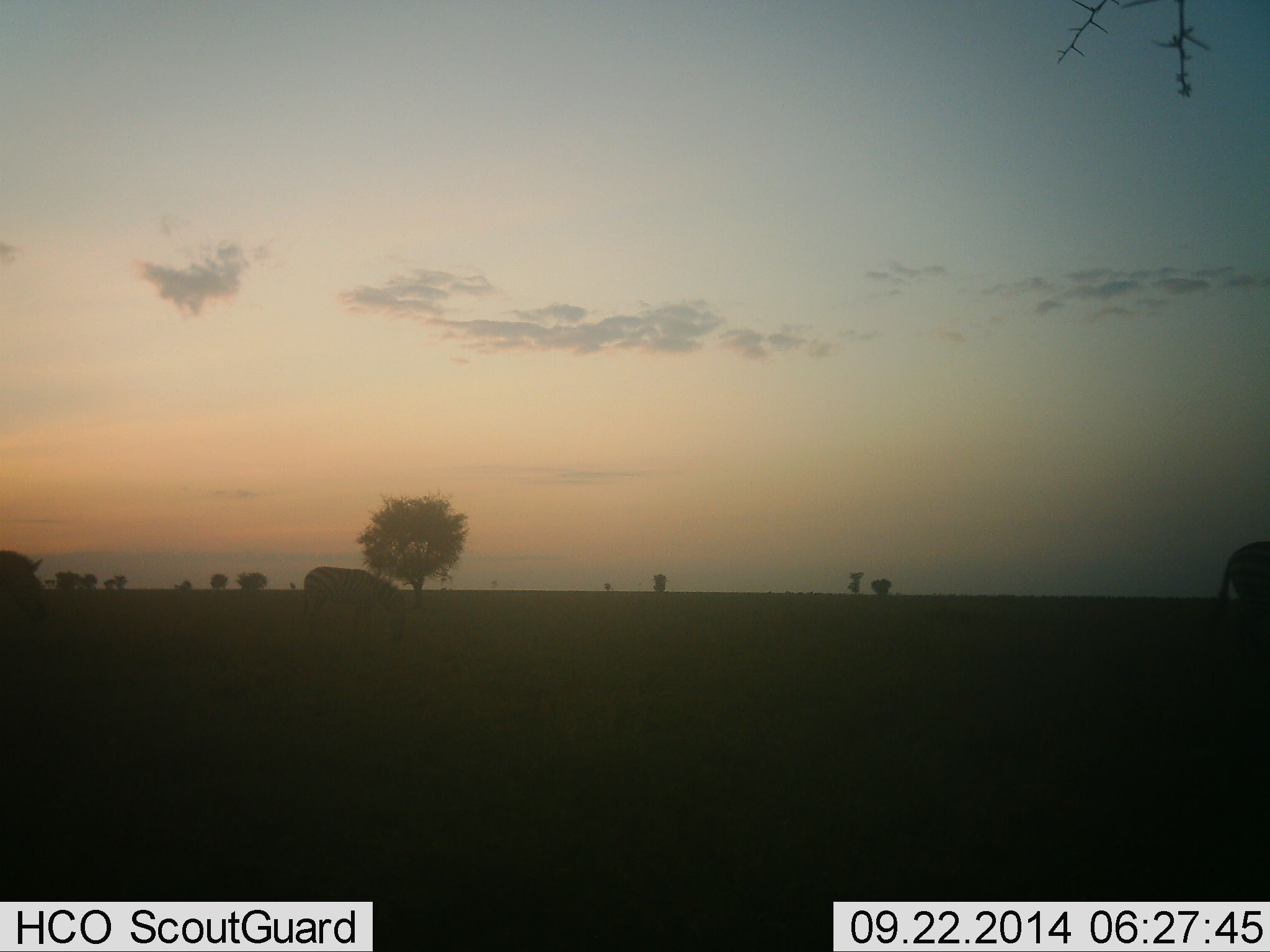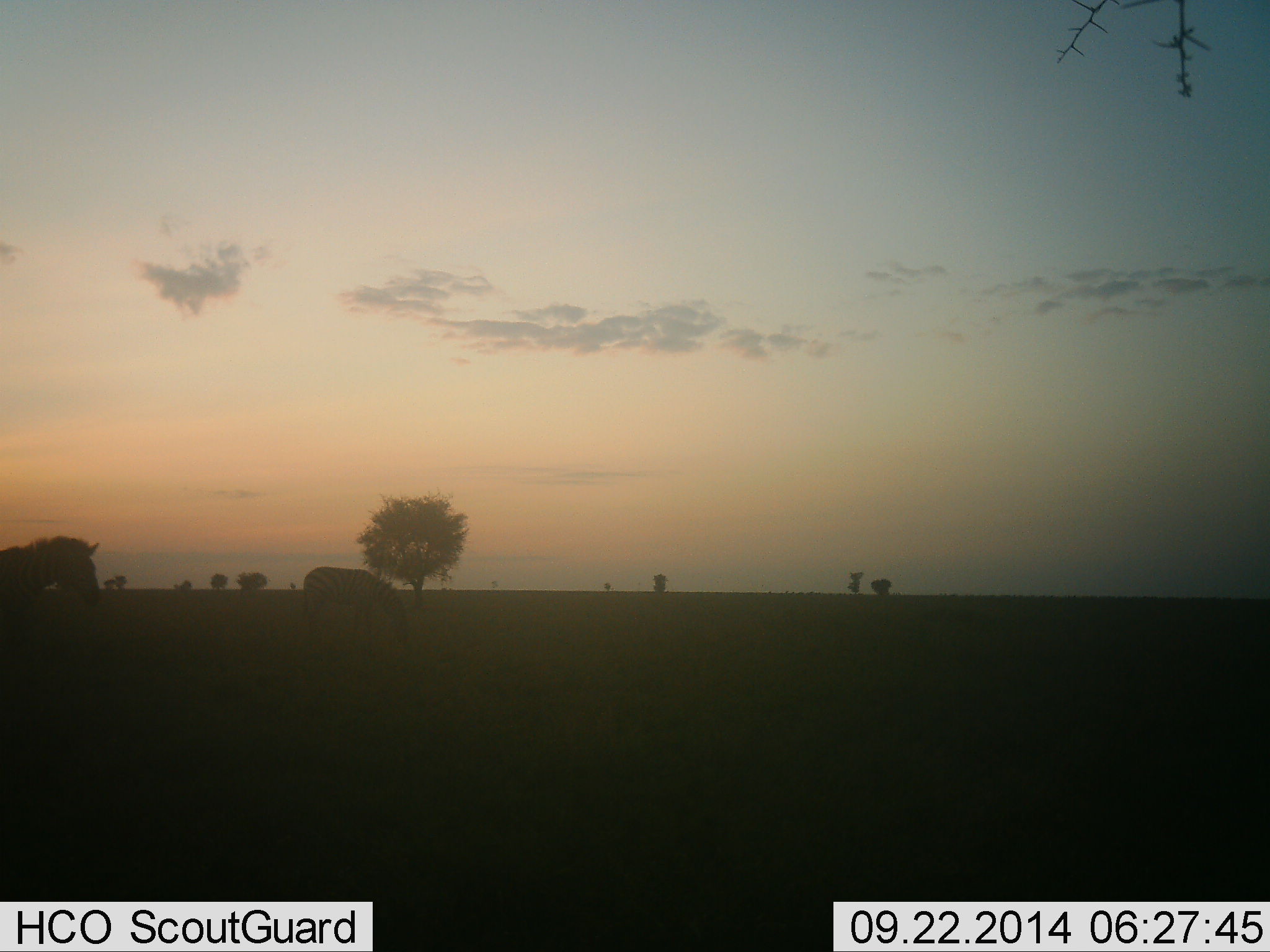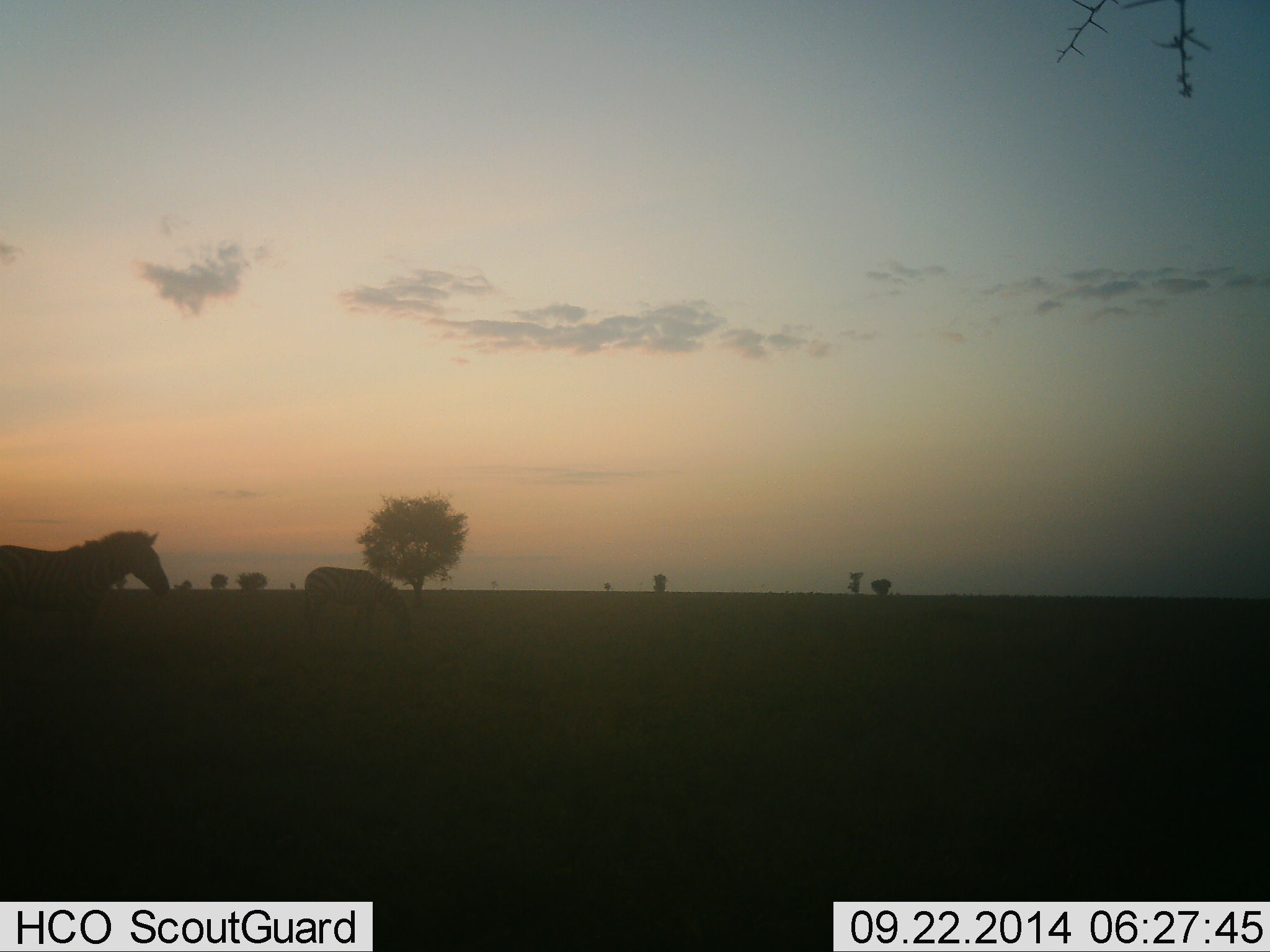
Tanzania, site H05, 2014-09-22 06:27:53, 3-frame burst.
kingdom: Animalia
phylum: Chordata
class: Mammalia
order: Perissodactyla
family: Equidae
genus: Equus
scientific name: Equus quagga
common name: plains zebra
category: zebra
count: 3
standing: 50%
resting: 0%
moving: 90%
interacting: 0%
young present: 0%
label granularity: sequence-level